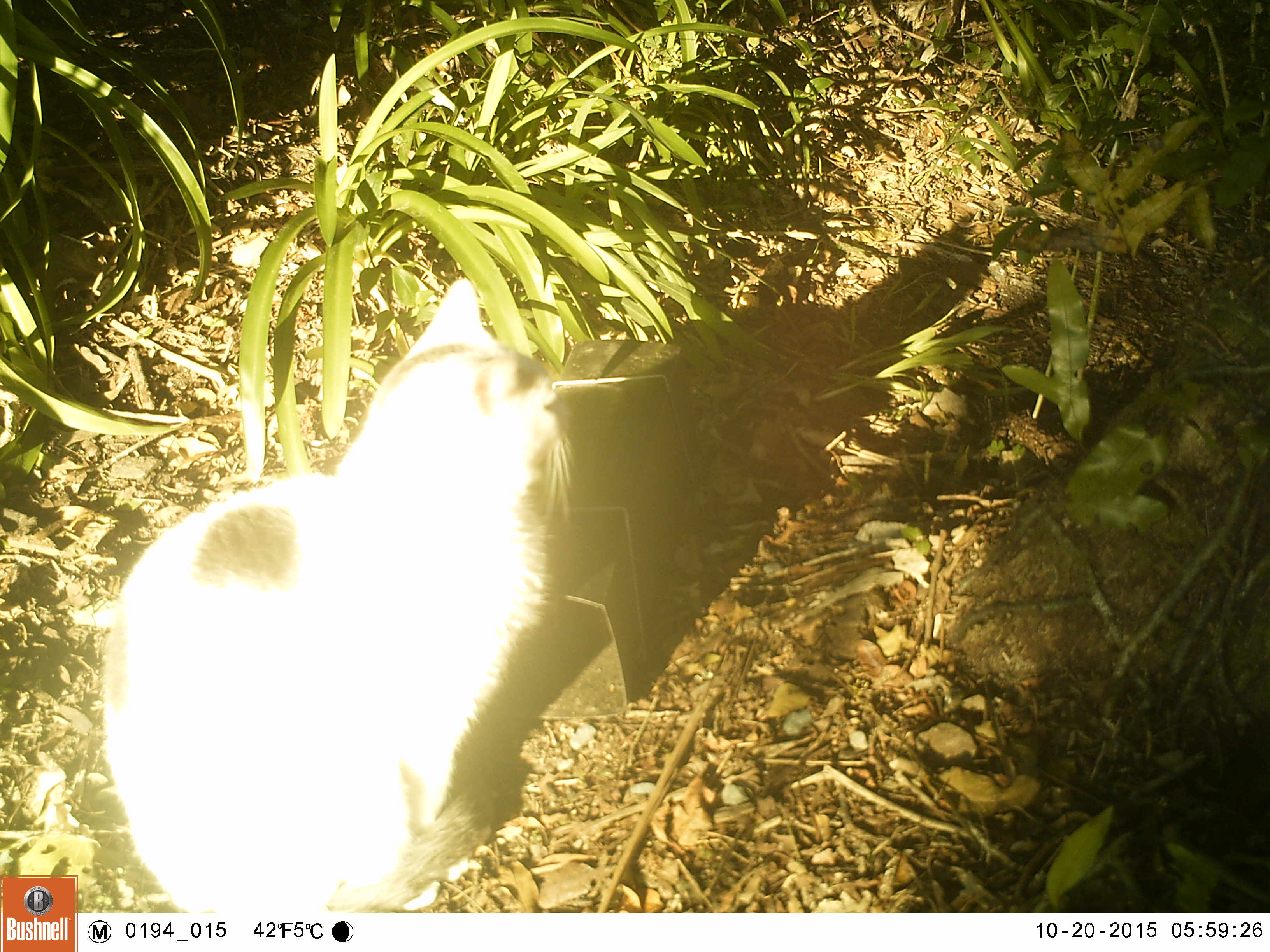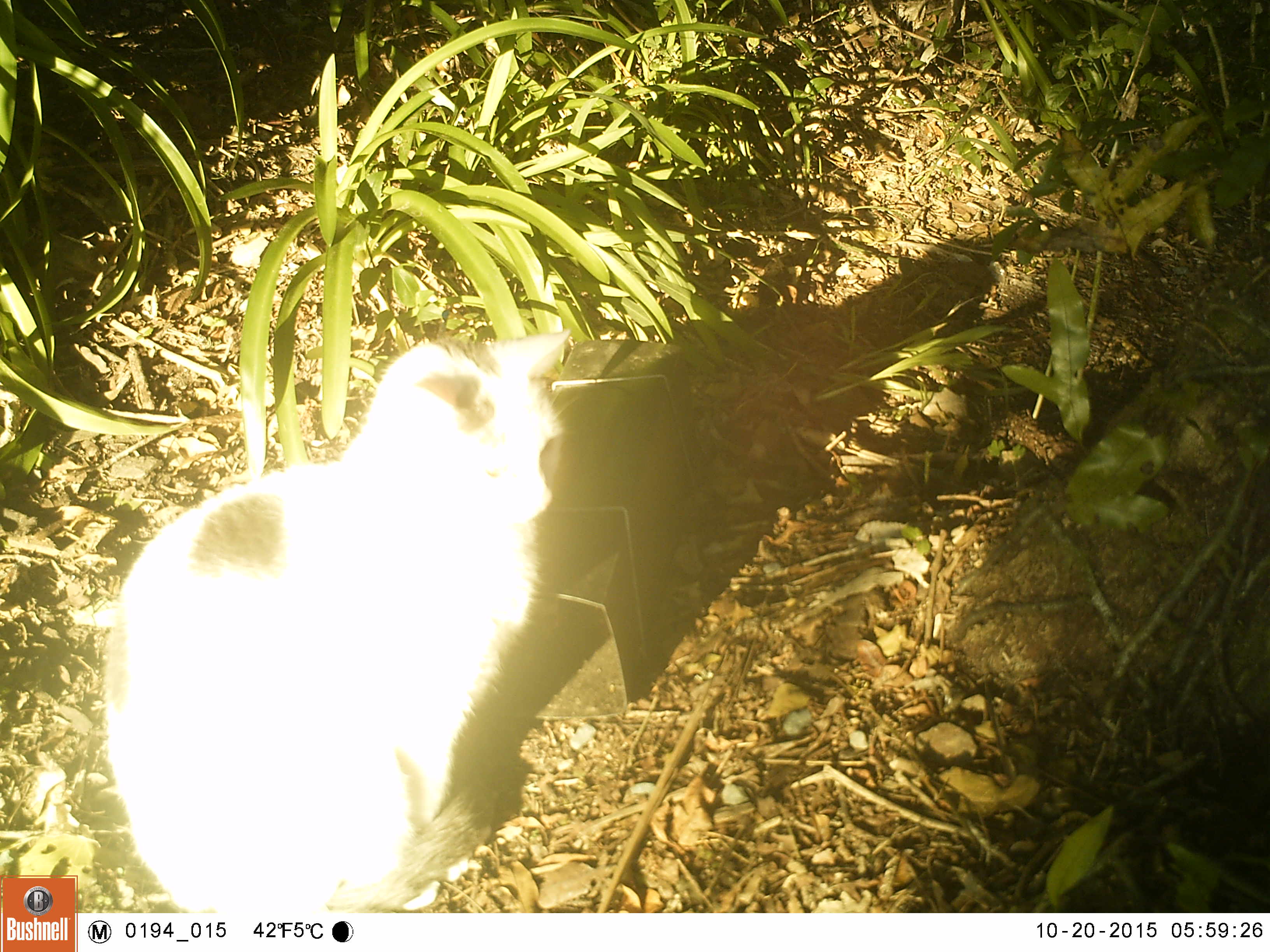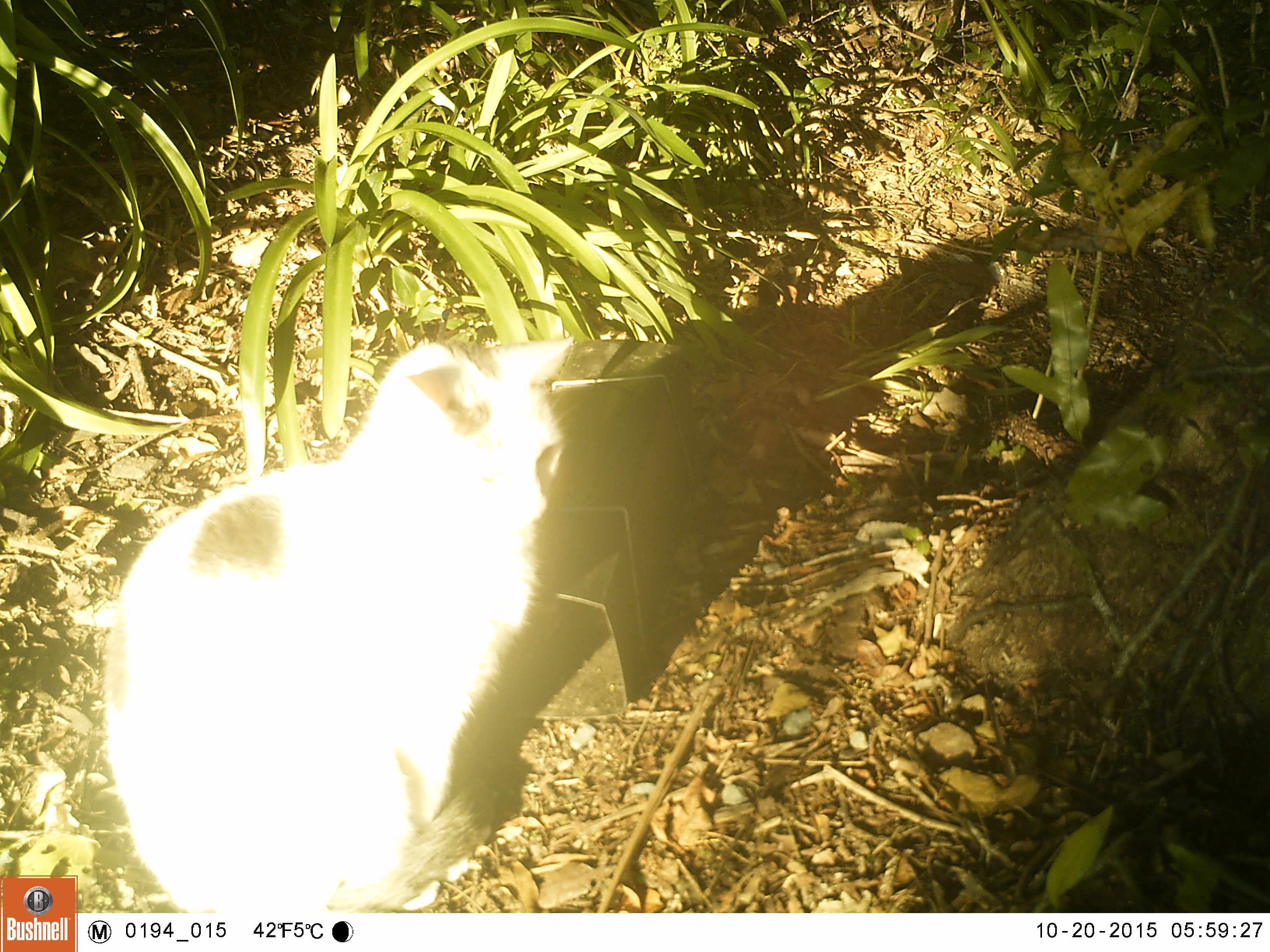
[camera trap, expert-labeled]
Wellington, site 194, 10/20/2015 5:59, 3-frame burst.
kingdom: Animalia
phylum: Chordata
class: Mammalia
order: Carnivora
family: Felidae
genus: Felis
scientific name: Felis catus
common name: cat